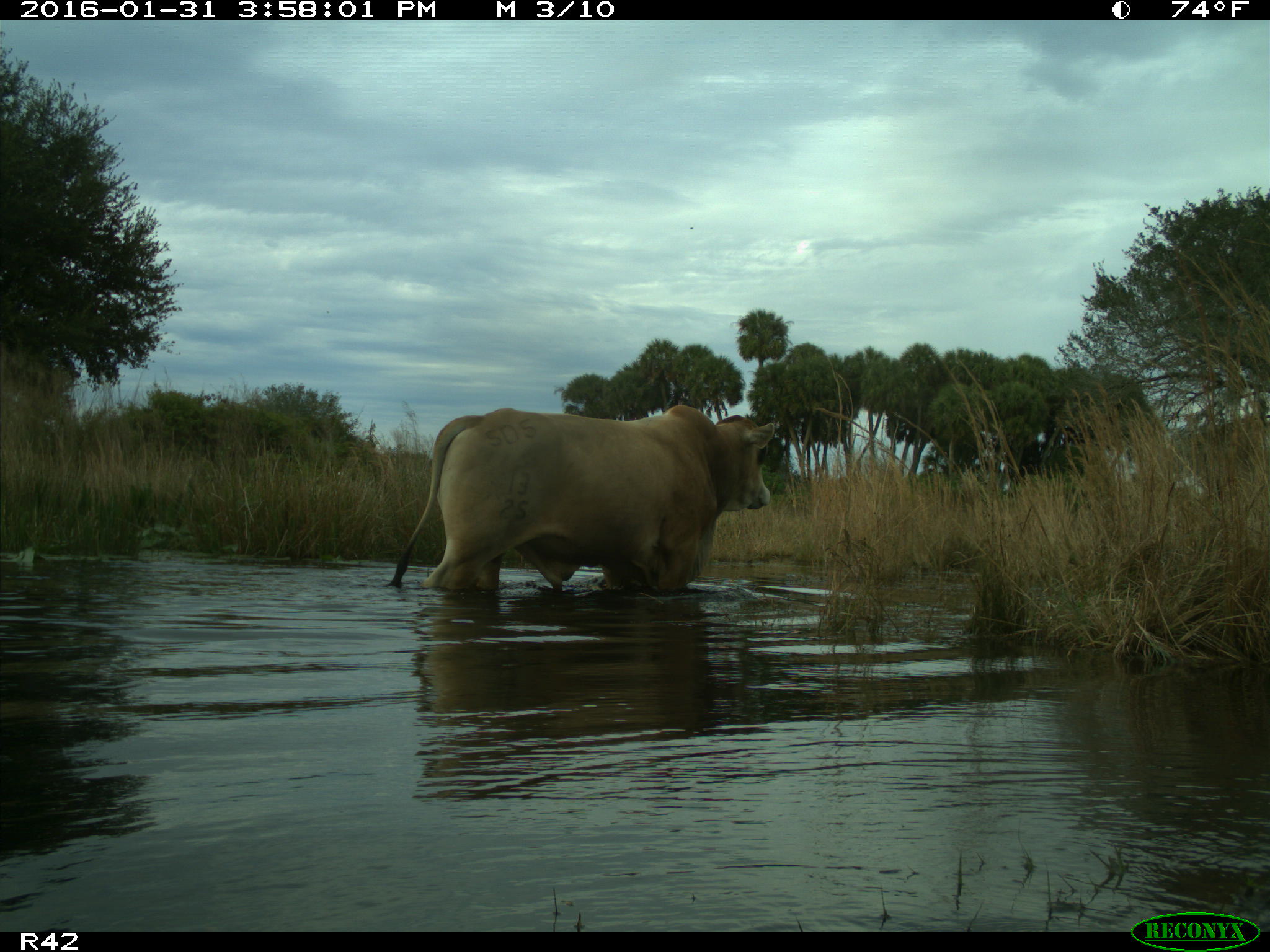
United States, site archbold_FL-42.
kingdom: Animalia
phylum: Chordata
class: Mammalia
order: Artiodactyla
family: Bovidae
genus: Bos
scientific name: Bos taurus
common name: domestic cow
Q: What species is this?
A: Bos taurus (domestic cow).